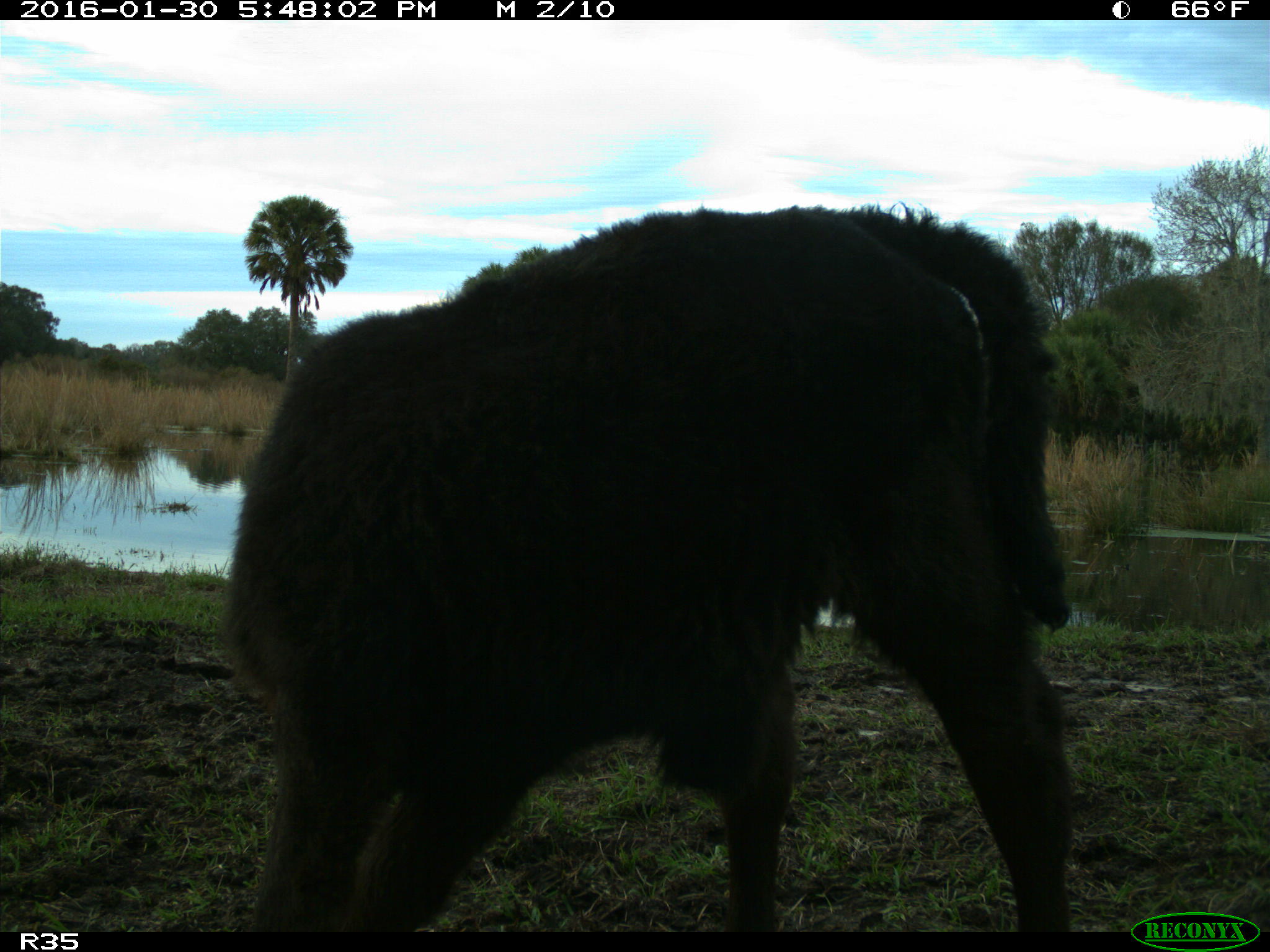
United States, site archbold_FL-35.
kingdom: Animalia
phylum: Chordata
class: Mammalia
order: Artiodactyla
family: Bovidae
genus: Bos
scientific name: Bos taurus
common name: domestic cow